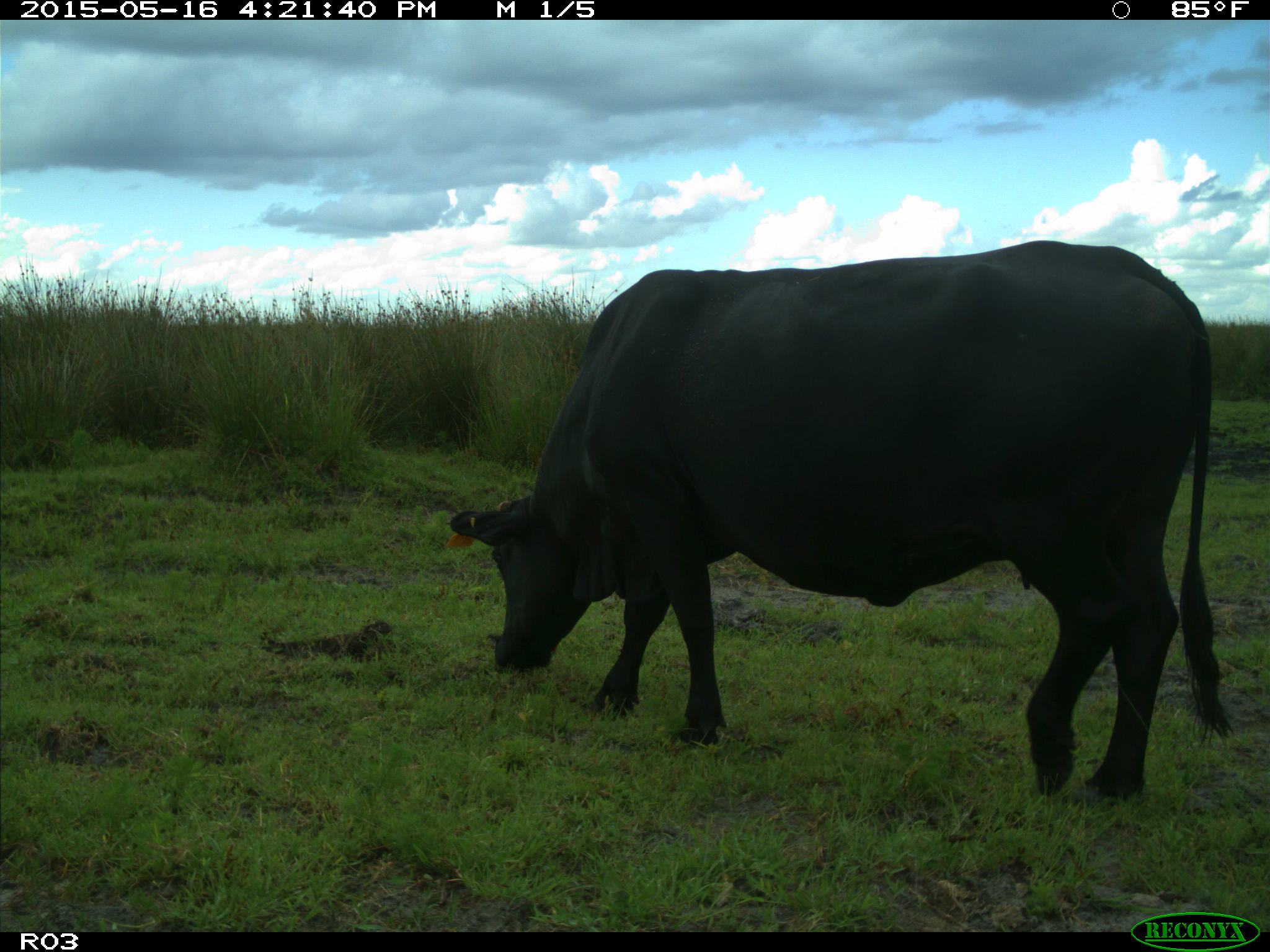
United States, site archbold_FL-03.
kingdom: Animalia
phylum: Chordata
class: Mammalia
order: Artiodactyla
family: Bovidae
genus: Bos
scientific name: Bos taurus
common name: domestic cow